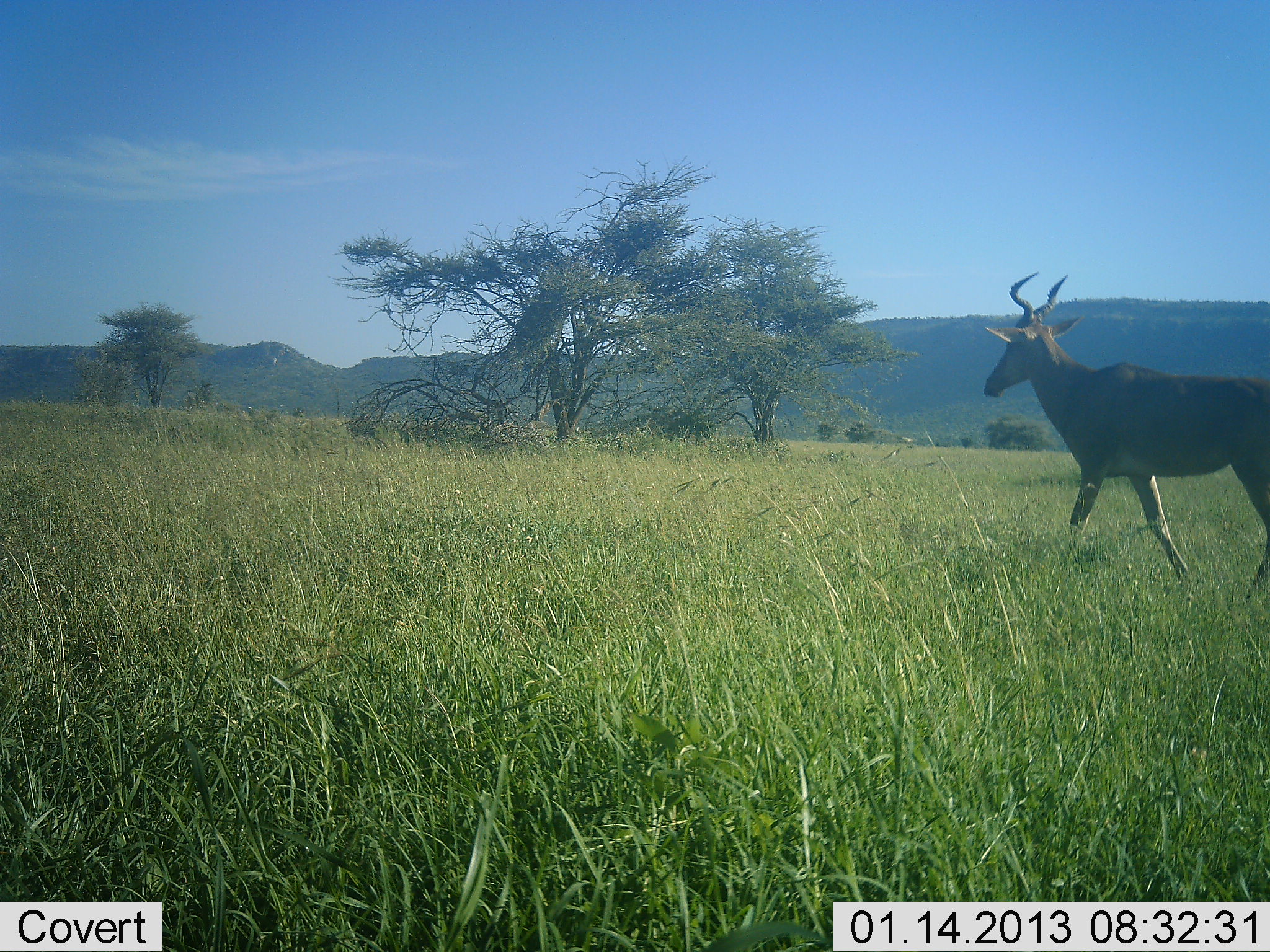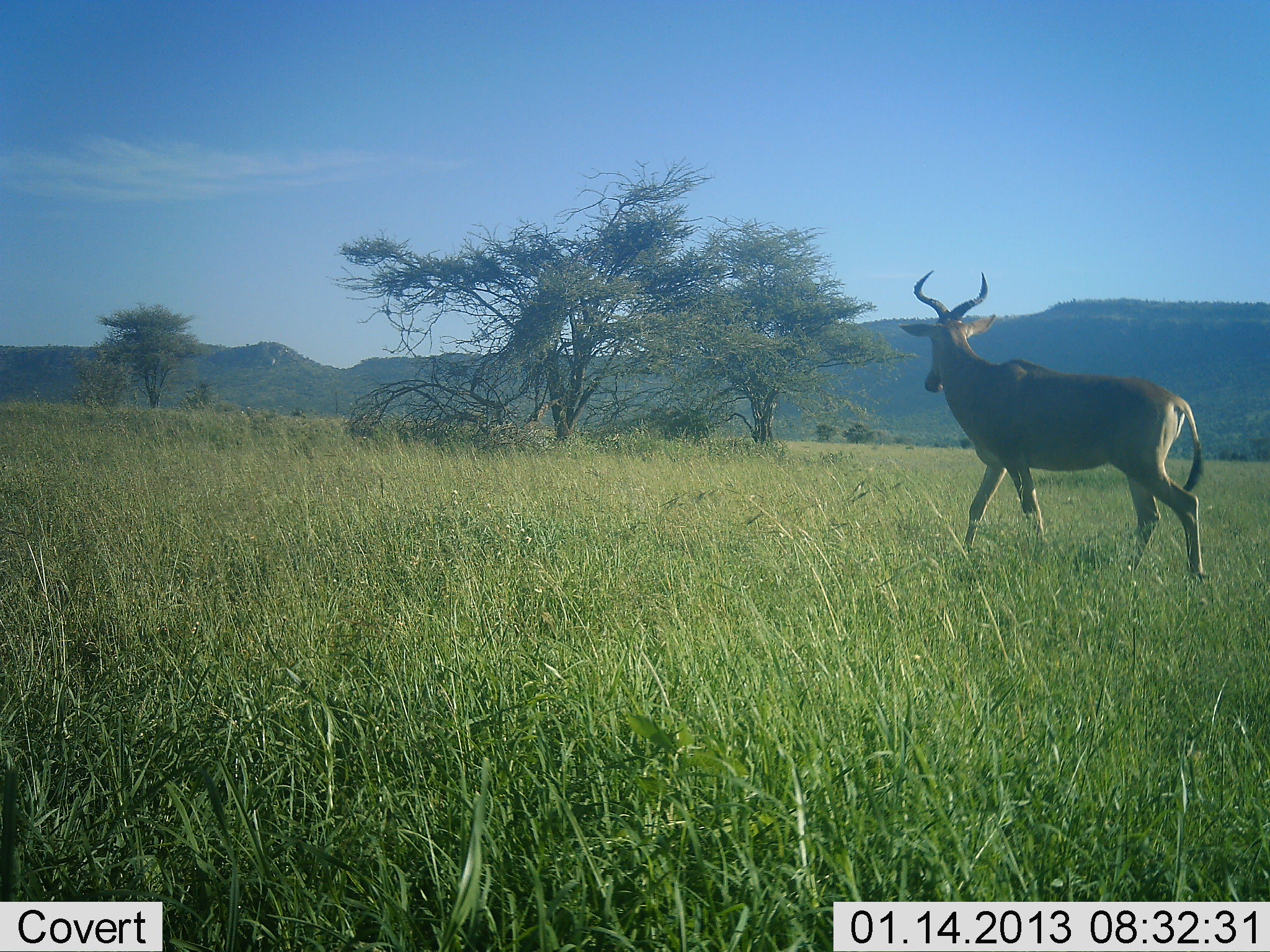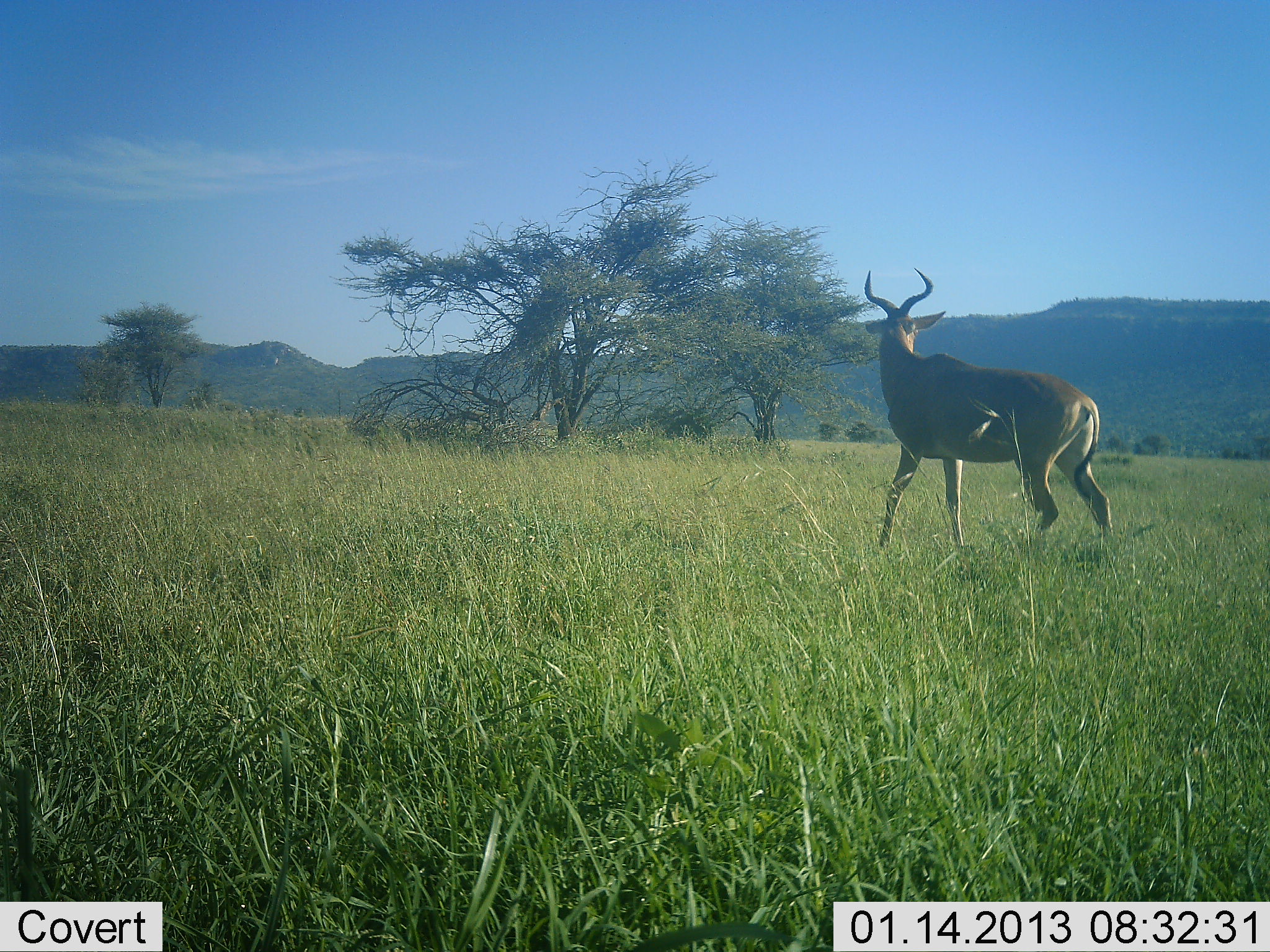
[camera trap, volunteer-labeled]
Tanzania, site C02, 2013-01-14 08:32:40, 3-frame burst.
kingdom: Animalia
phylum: Chordata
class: Mammalia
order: Artiodactyla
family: Bovidae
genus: Alcelaphus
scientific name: Alcelaphus buselaphus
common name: hartebeest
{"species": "hartebeest (Alcelaphus buselaphus)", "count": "1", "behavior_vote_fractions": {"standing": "0%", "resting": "0%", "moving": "100%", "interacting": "0%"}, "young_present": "0%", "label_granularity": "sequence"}